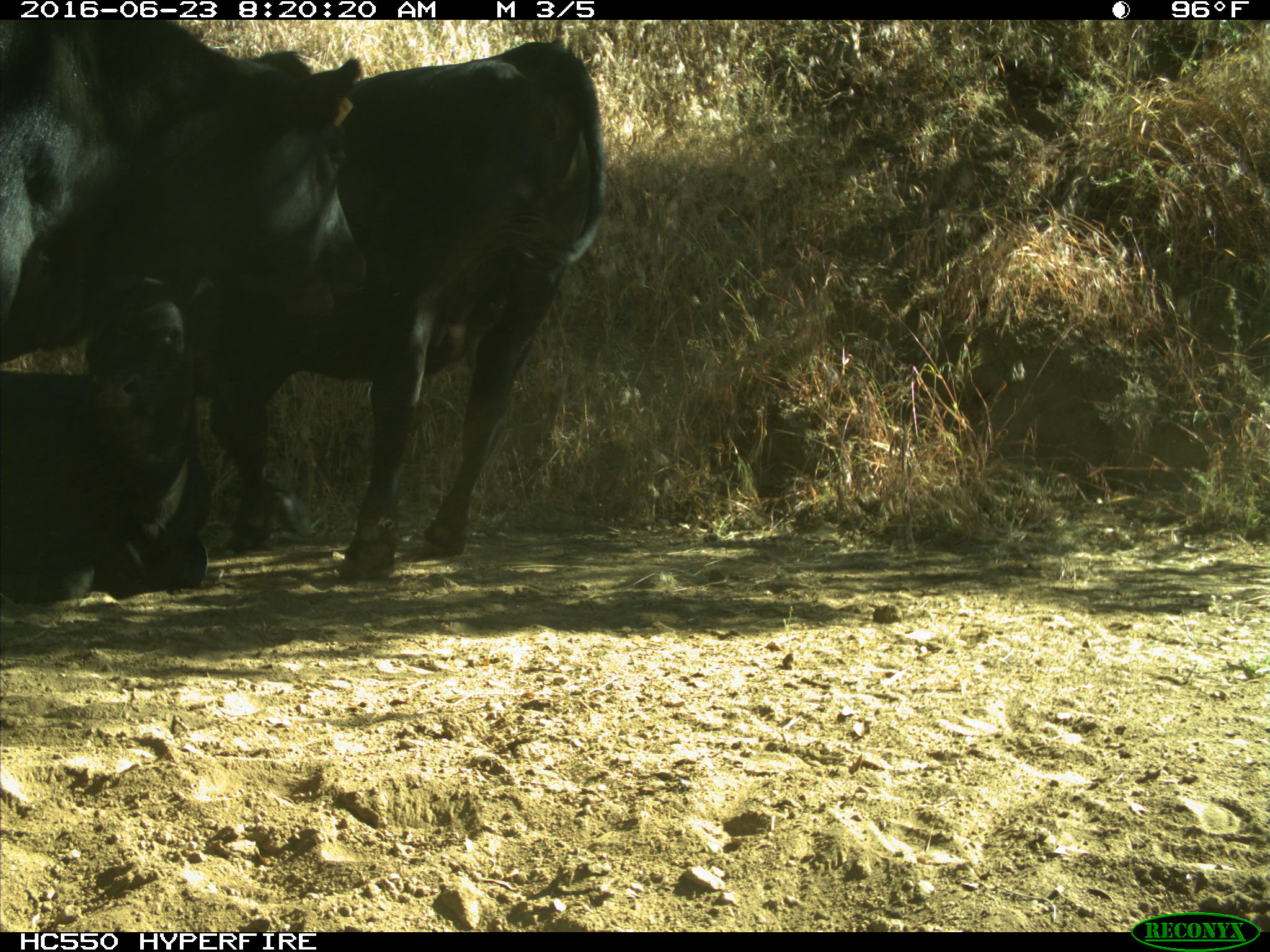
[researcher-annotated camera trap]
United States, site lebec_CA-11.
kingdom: Animalia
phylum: Chordata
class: Mammalia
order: Artiodactyla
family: Bovidae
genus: Bos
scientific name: Bos taurus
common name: domestic cow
Bos taurus (domestic cow).